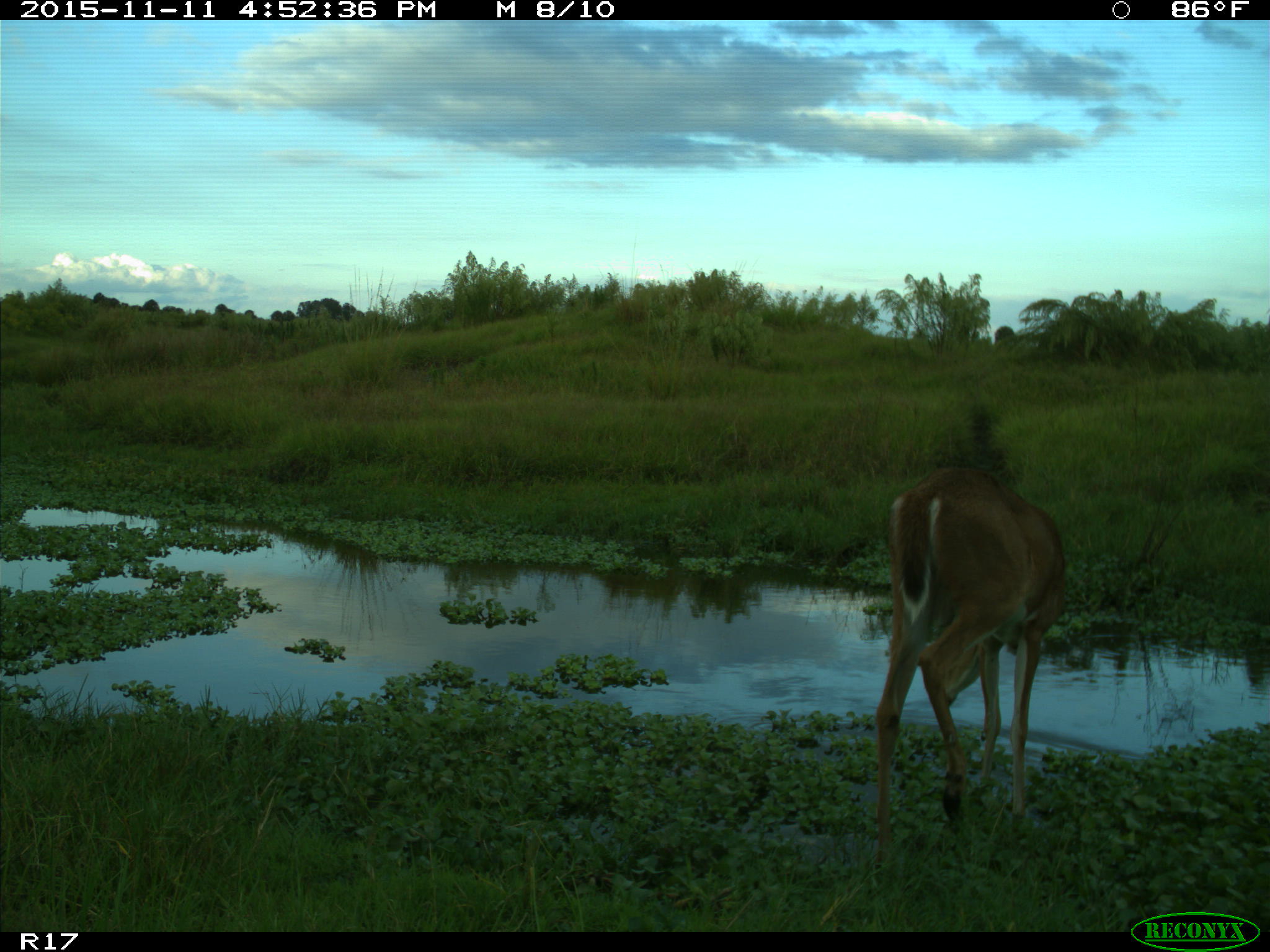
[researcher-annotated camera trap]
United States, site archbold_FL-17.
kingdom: Animalia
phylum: Chordata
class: Mammalia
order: Artiodactyla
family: Cervidae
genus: Odocoileus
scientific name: Odocoileus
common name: deer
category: unidentified deer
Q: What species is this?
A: Unidentified deer (deer) (Odocoileus).